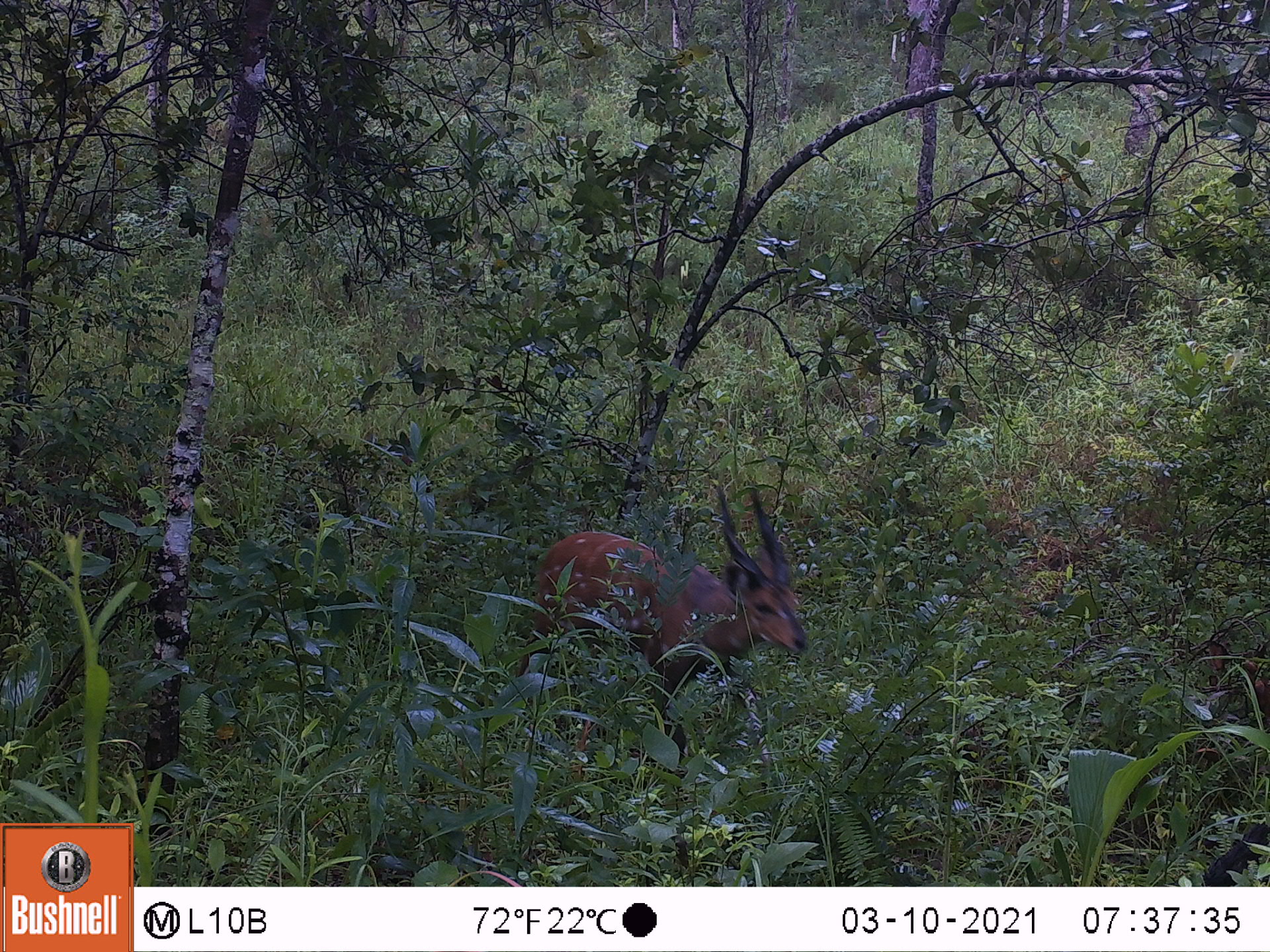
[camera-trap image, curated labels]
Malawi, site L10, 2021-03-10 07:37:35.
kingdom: Animalia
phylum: Chordata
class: Mammalia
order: Artiodactyla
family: Bovidae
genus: Tragelaphus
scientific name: Tragelaphus sylvaticus sylvaticus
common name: cape bushbuck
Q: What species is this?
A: Cape bushbuck (Tragelaphus sylvaticus sylvaticus).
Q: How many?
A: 1.